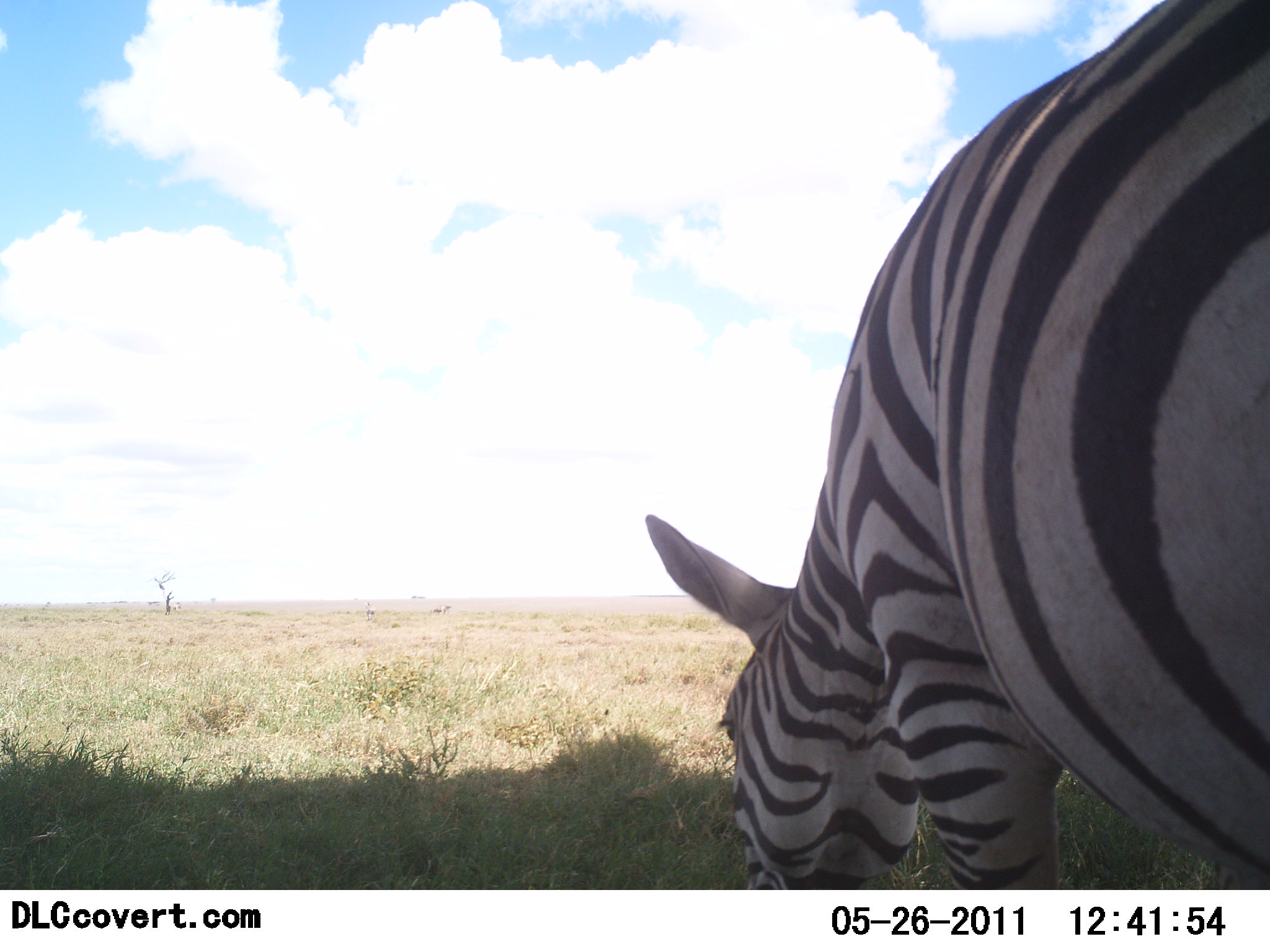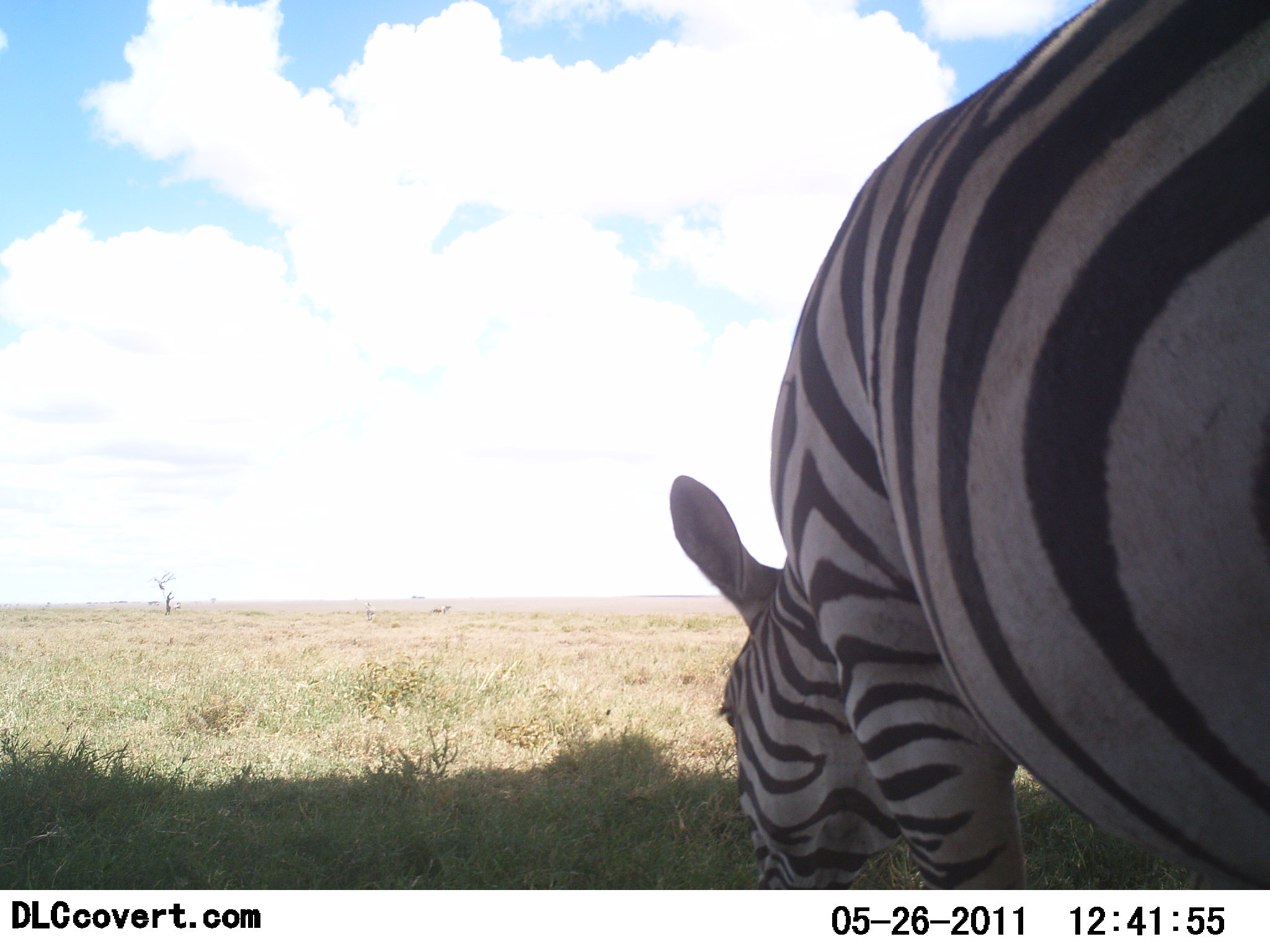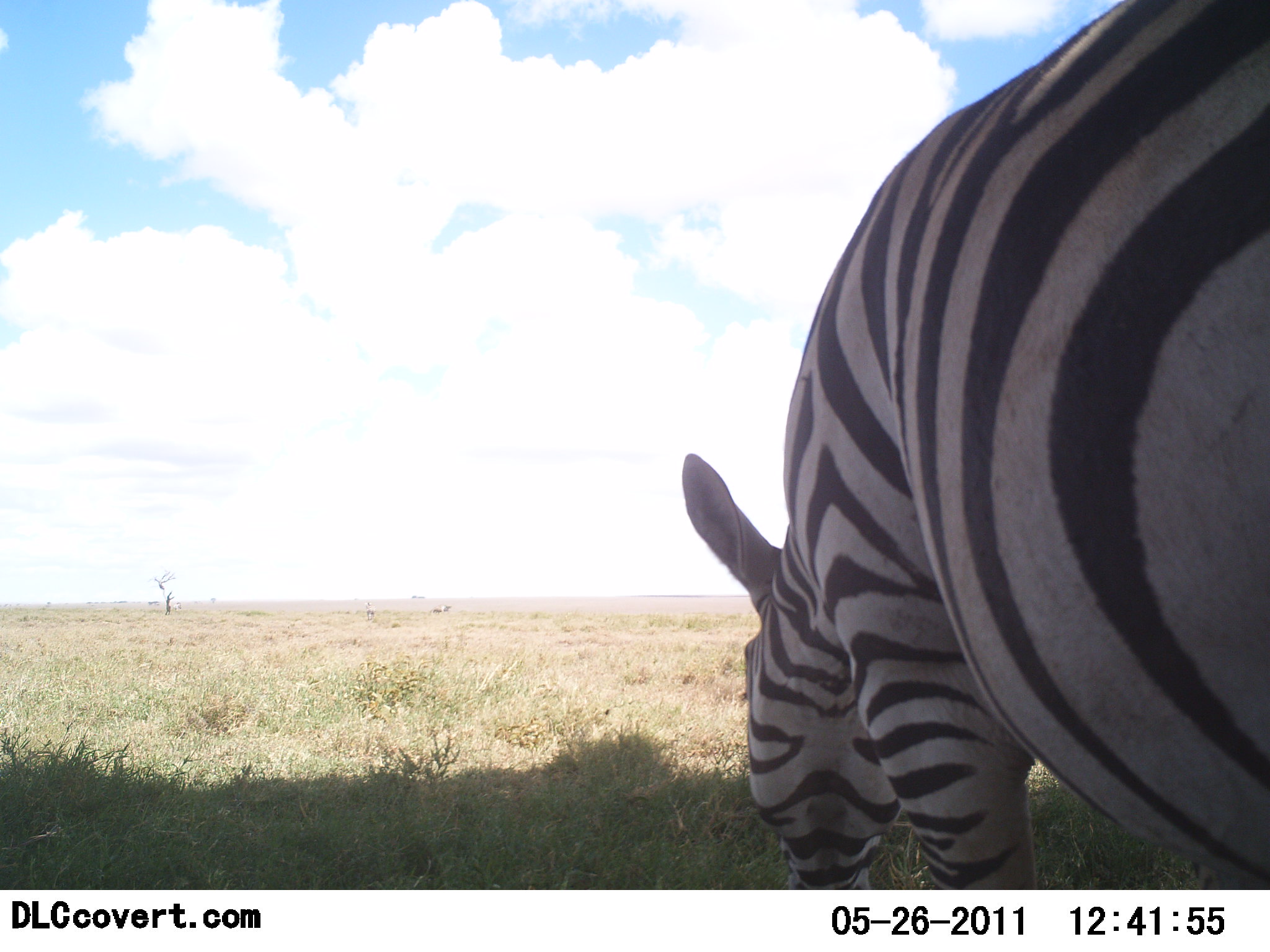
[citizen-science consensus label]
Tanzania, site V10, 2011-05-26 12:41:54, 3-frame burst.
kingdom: Animalia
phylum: Chordata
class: Mammalia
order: Perissodactyla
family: Equidae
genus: Equus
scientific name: Equus quagga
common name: plains zebra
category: zebra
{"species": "zebra (plains zebra) (Equus quagga)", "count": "1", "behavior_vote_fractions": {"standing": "42%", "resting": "0%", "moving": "0%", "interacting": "0%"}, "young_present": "0%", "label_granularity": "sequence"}